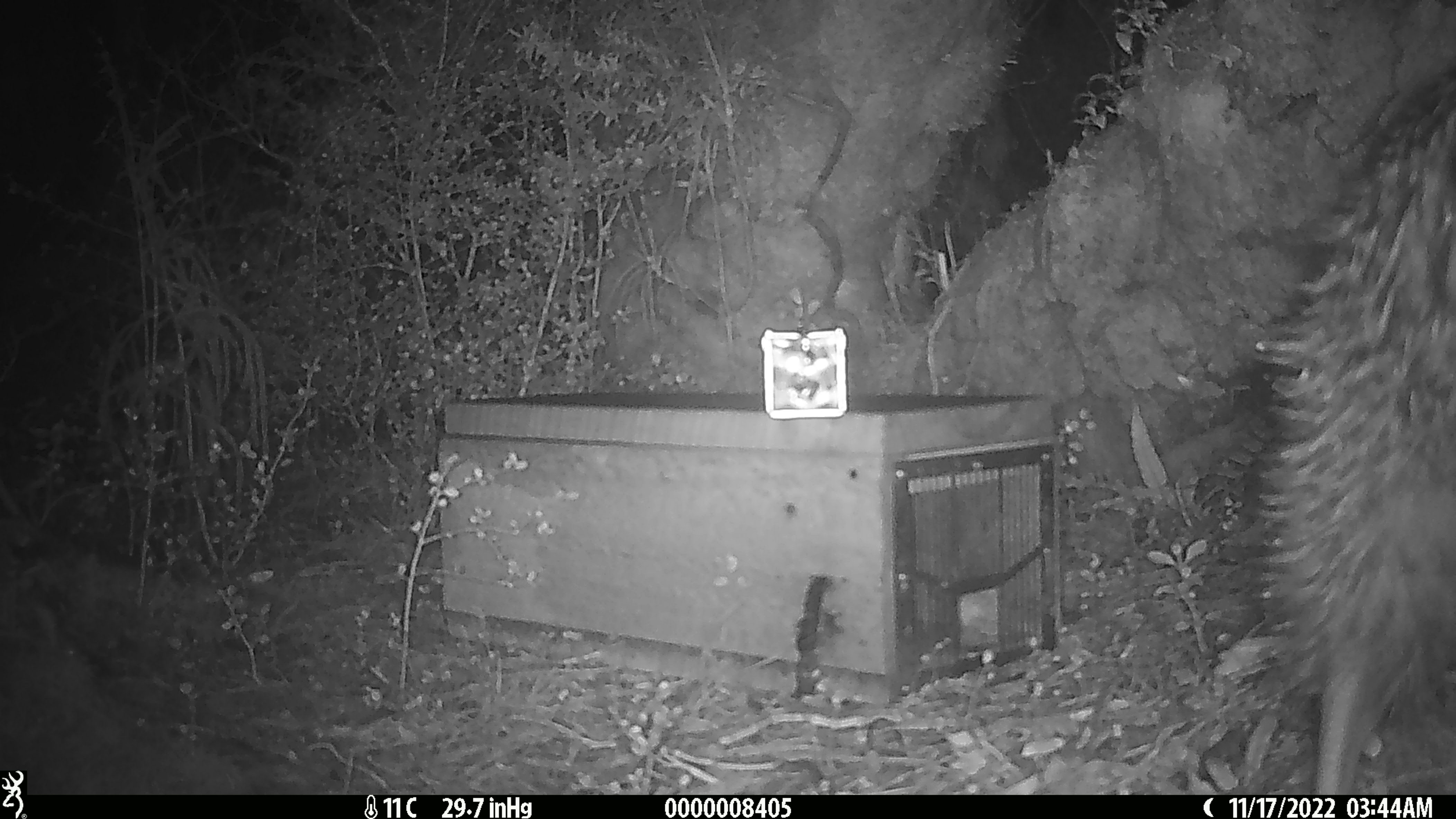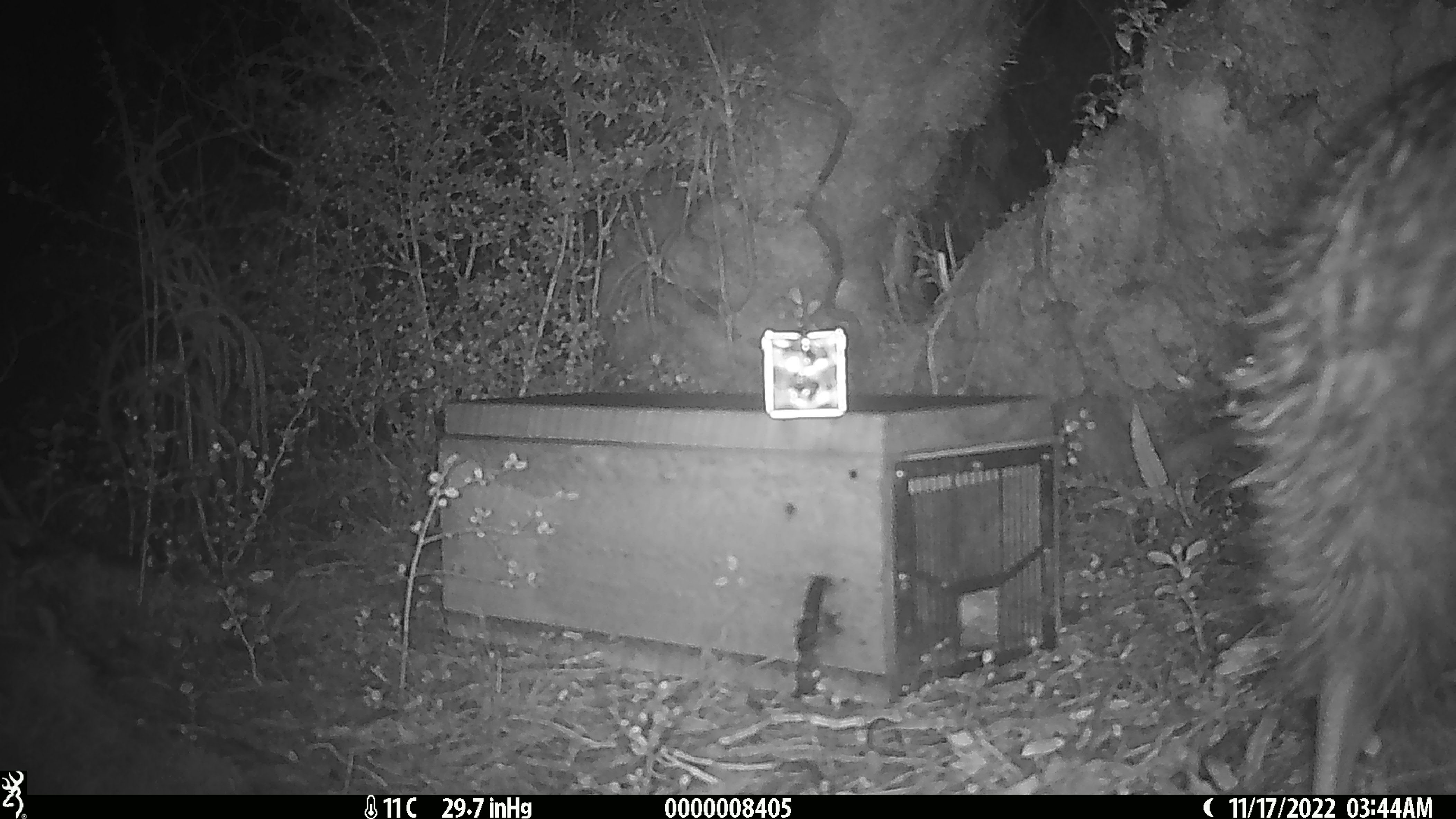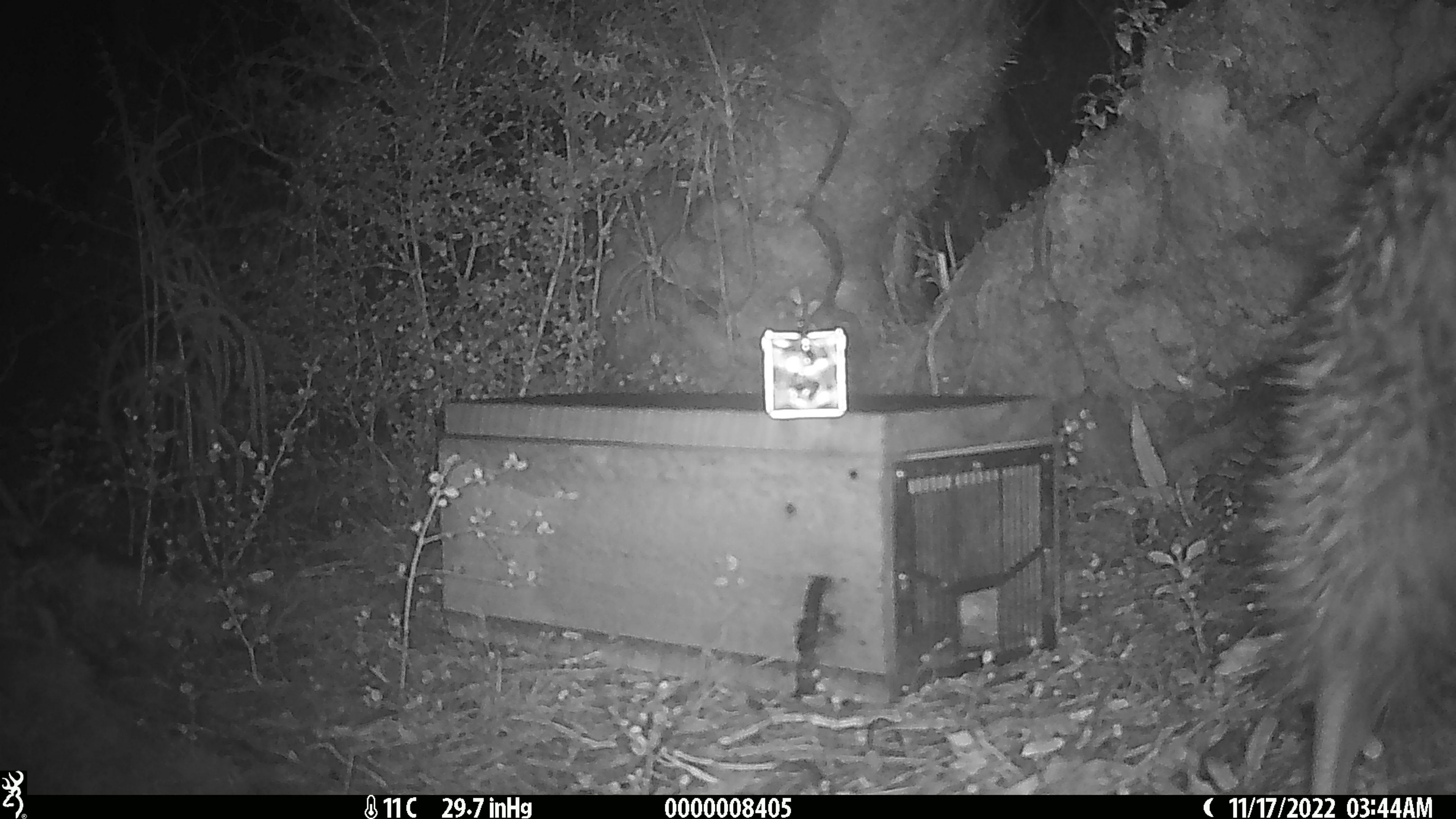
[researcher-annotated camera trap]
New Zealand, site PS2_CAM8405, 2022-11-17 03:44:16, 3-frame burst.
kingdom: Animalia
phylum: Chordata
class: Aves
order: Apterygiformes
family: Apterygidae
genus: Apteryx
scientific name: Apteryx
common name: kiwi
Kiwi (Apteryx).